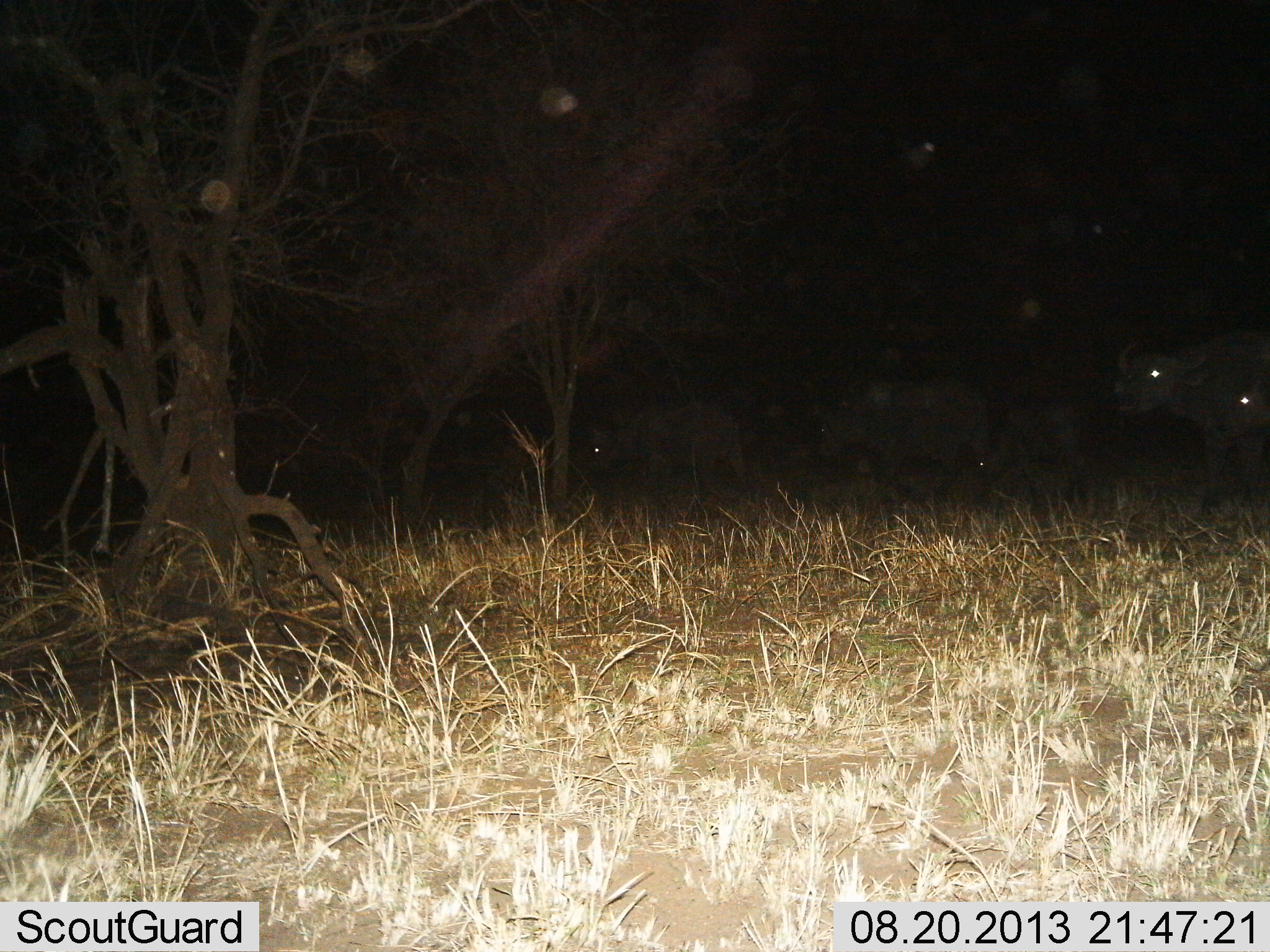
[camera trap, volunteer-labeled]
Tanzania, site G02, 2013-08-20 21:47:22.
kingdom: Animalia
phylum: Chordata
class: Mammalia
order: Artiodactyla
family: Bovidae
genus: Syncerus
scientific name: Syncerus caffer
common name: cape buffalo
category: buffalo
Buffalo (cape buffalo) (Syncerus caffer), count 5. Behavior (volunteer vote fractions): standing 40%, resting 0%, moving 75%, interacting 0%. Young present (vote fraction): 10%. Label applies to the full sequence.